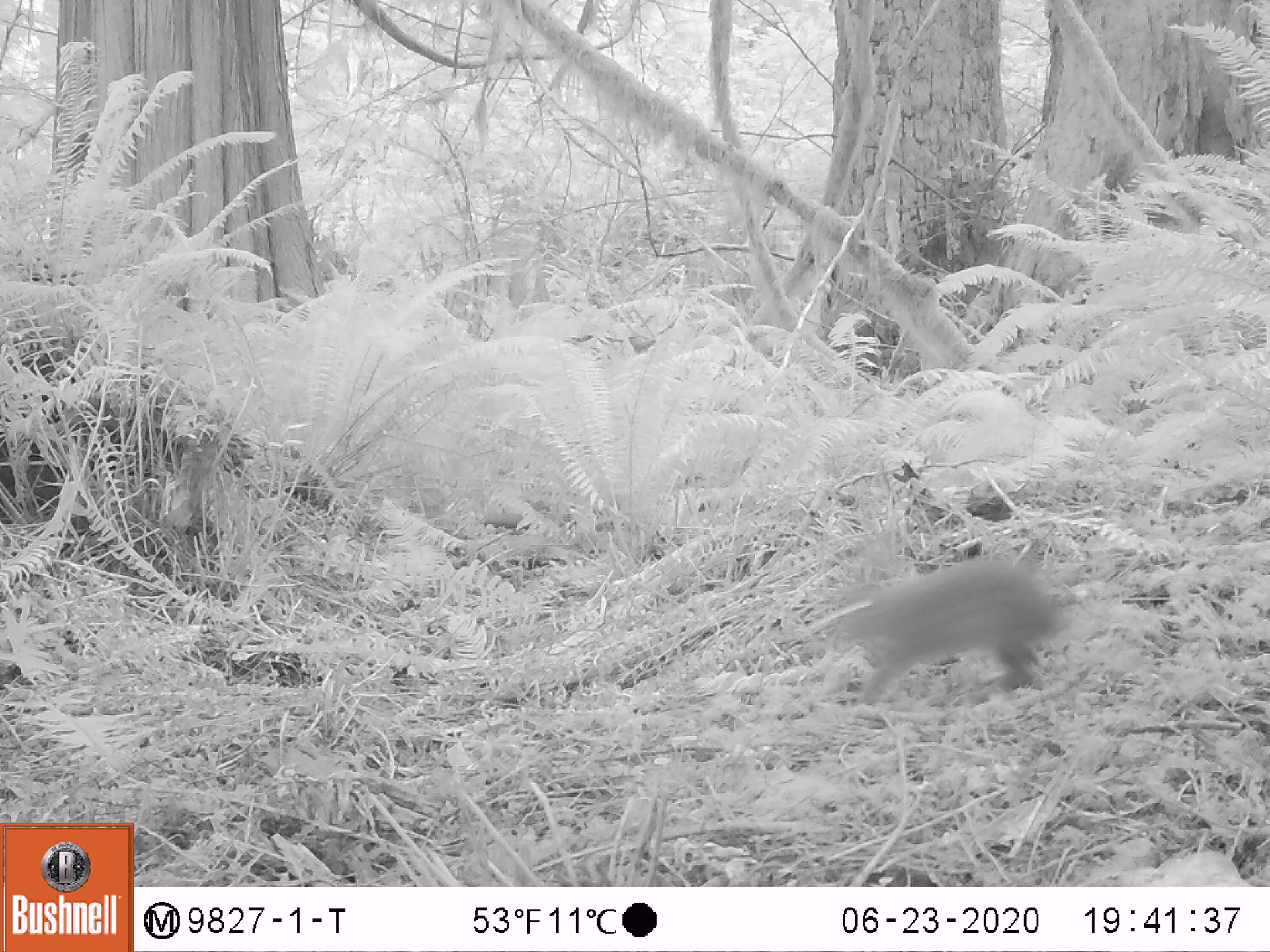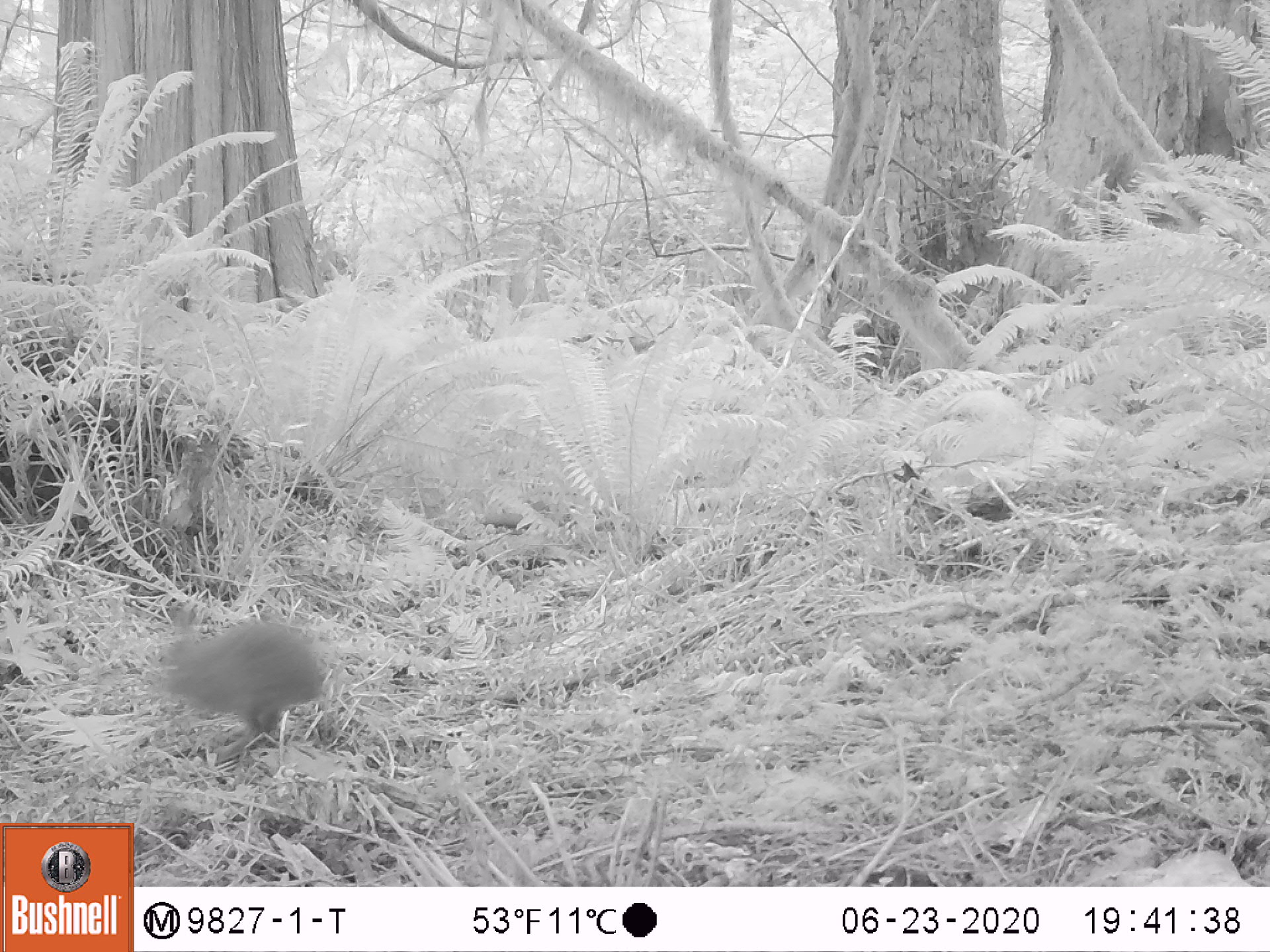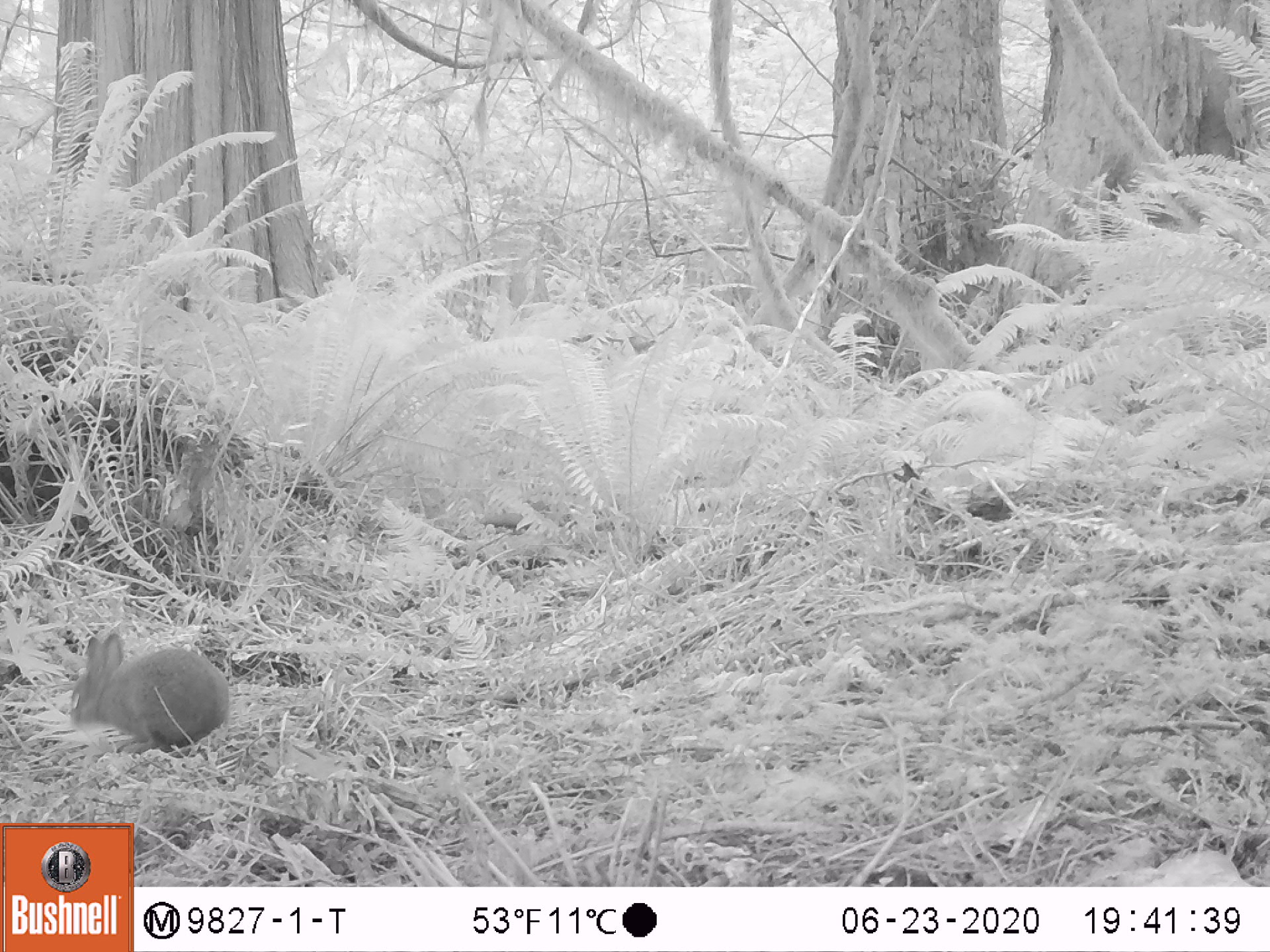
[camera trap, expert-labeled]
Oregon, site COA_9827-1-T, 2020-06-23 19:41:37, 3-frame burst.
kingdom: Animalia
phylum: Chordata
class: Mammalia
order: Lagomorpha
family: Leporidae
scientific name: Leporidae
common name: hares and rabbits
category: leporidae family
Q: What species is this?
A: Leporidae family (hares and rabbits) (Leporidae).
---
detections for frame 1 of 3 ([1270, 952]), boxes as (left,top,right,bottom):
leporidae family: (813,558,1080,716)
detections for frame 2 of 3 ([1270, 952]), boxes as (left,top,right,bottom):
leporidae family: (145,586,331,740)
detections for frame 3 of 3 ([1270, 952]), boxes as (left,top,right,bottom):
leporidae family: (65,618,228,756)